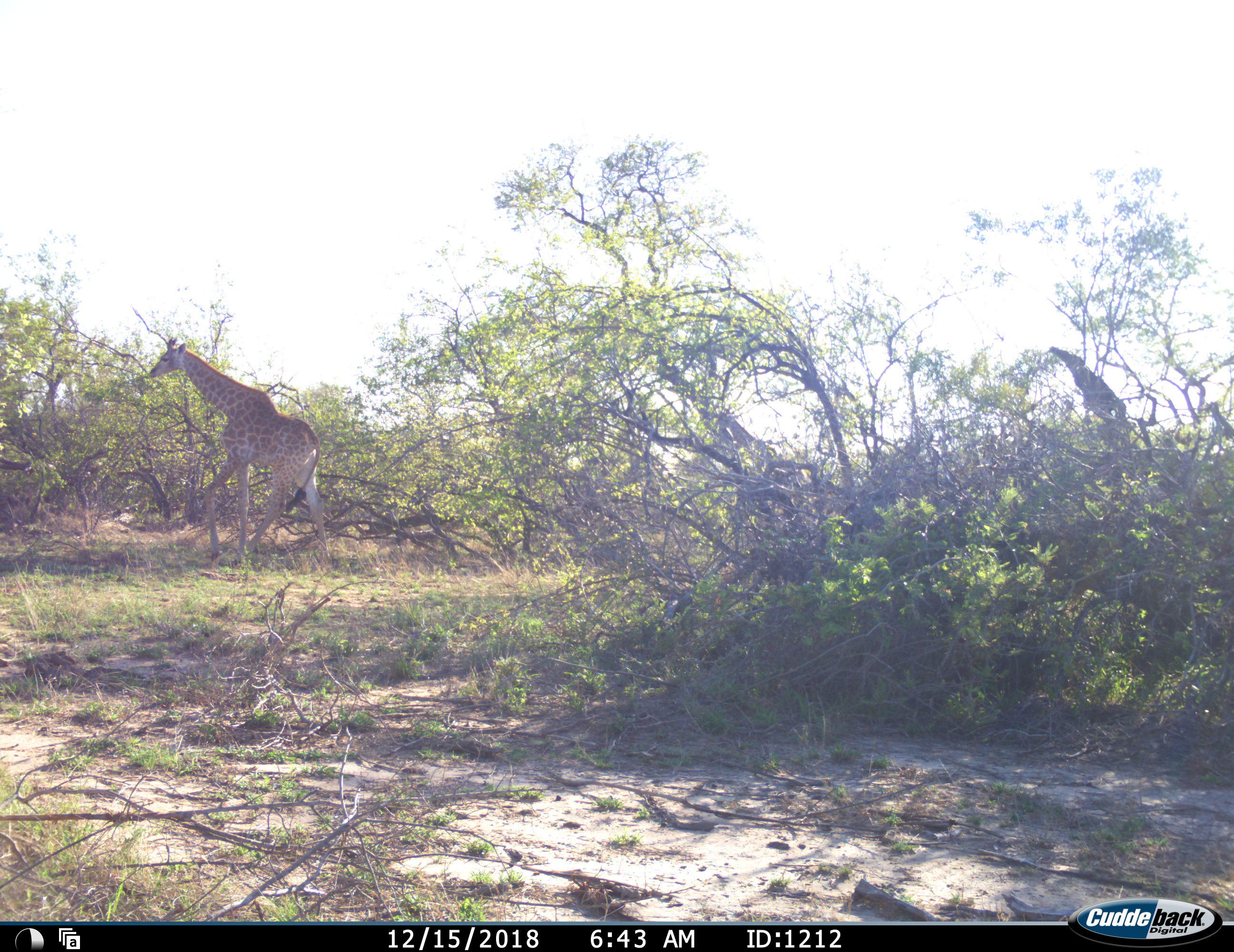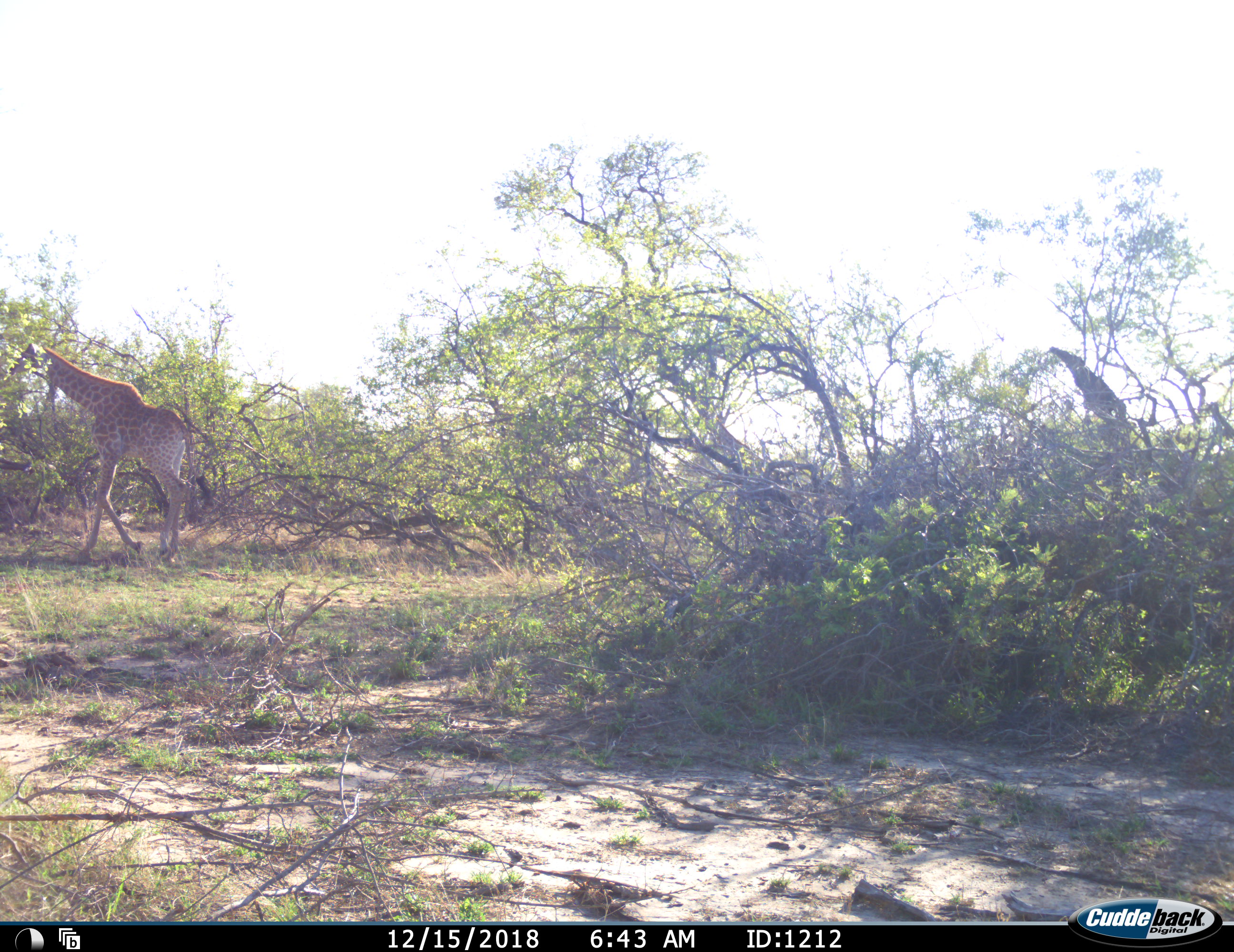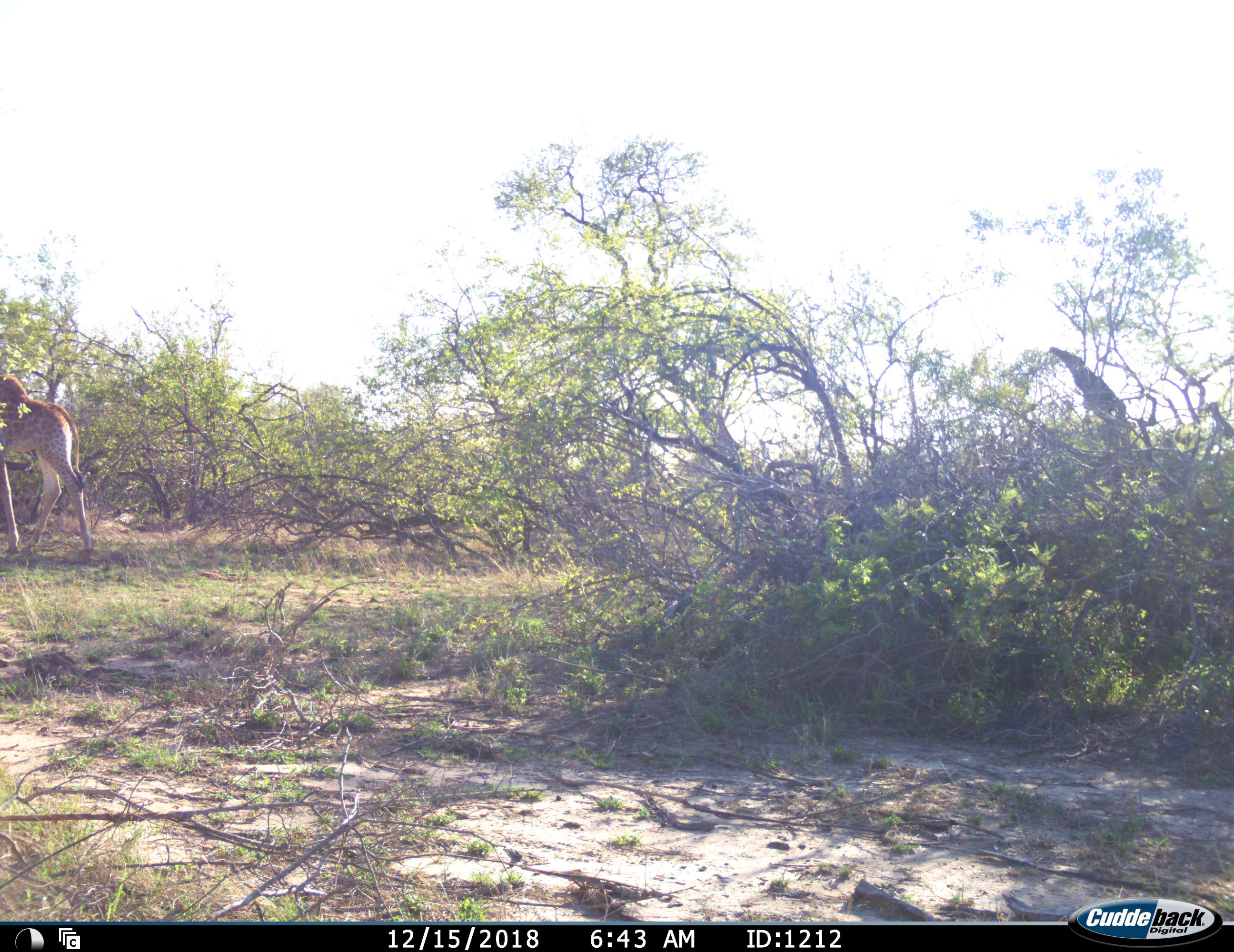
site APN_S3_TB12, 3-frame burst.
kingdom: Animalia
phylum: Chordata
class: Mammalia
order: Artiodactyla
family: Giraffidae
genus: Giraffa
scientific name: Giraffa camelopardalis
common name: giraffe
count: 2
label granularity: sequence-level